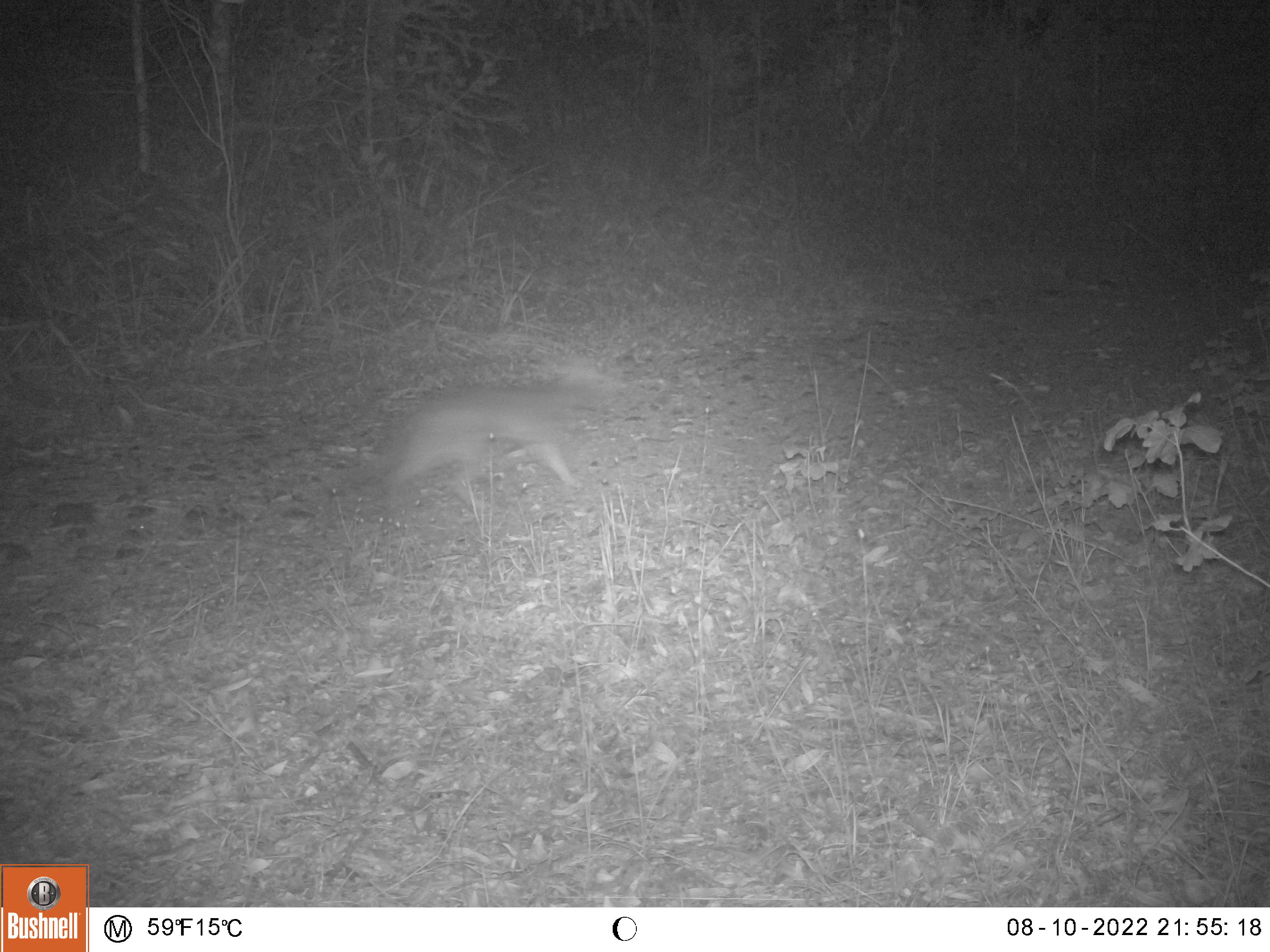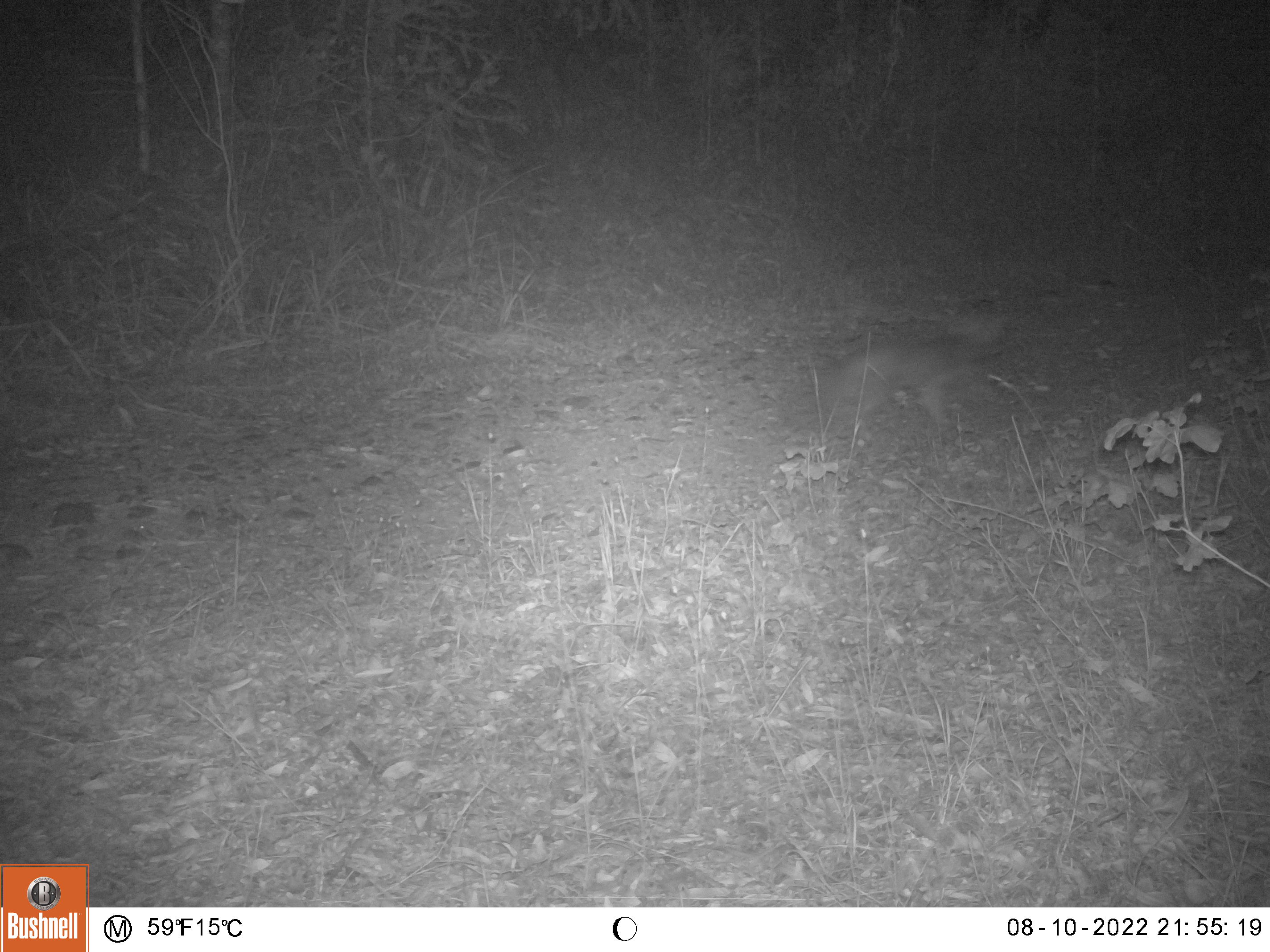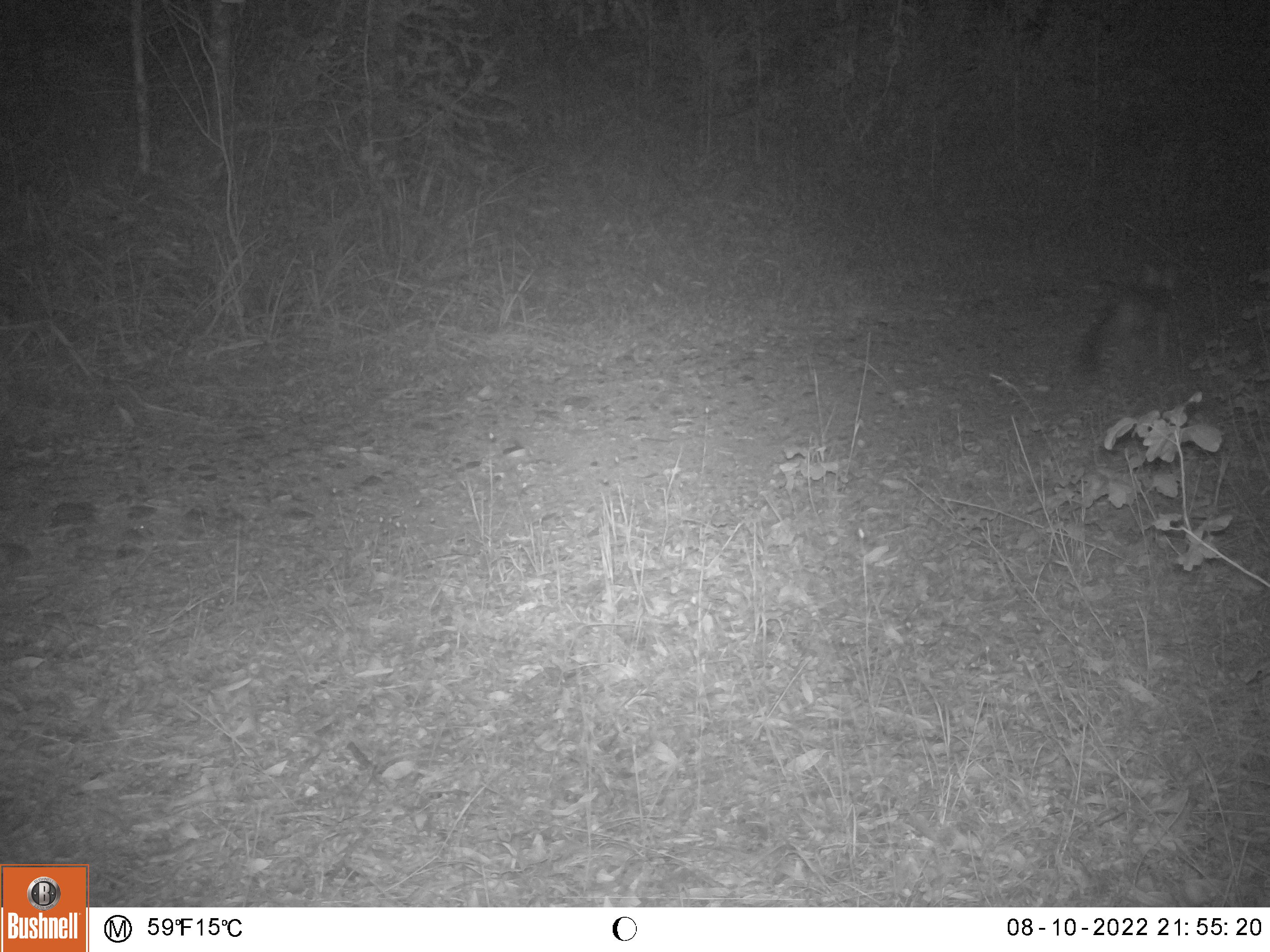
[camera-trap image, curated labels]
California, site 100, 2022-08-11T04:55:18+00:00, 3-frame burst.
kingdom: Animalia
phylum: Chordata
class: Mammalia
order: Carnivora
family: Canidae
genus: Urocyon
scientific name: Urocyon cinereoargenteus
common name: gray fox